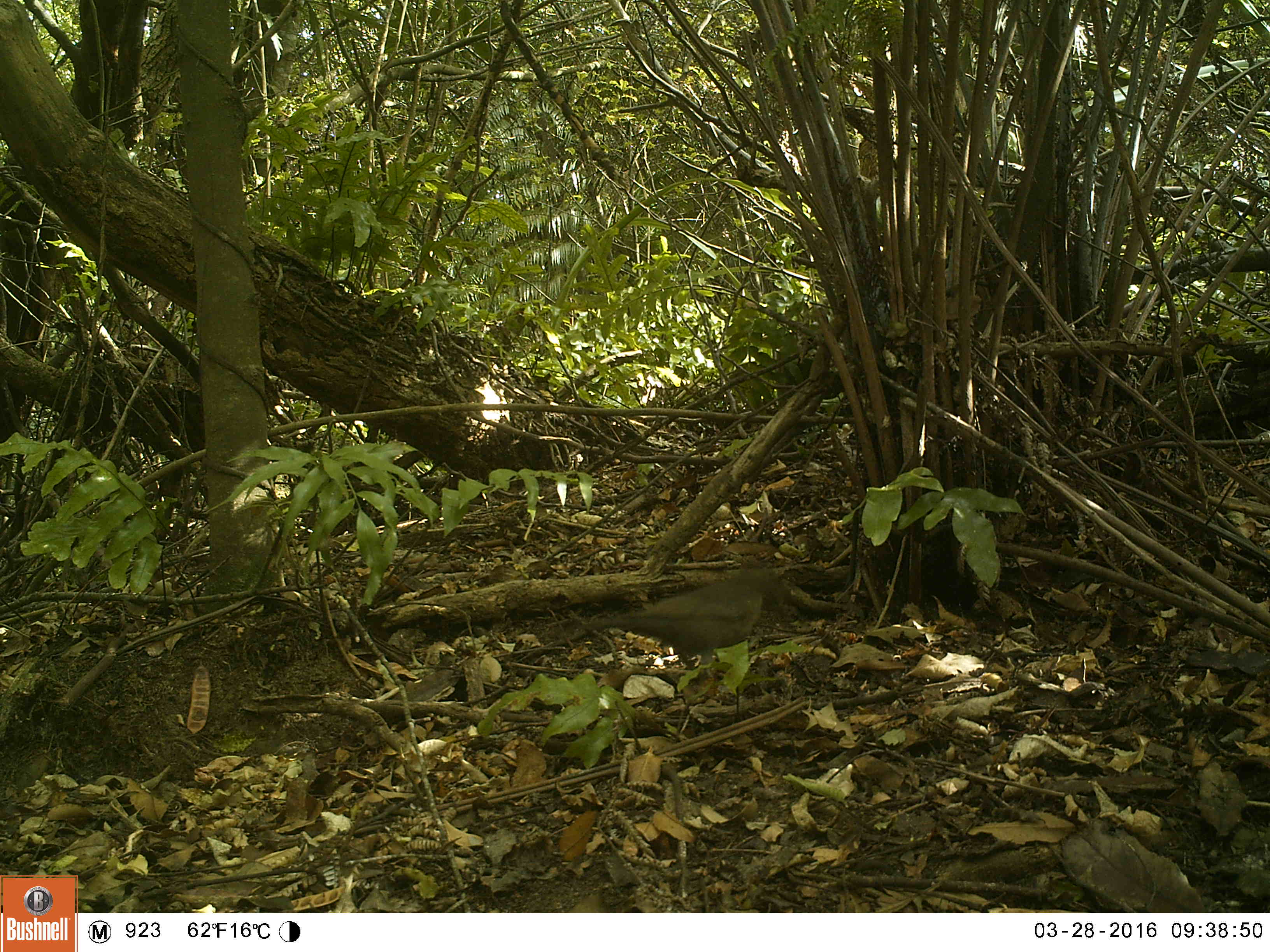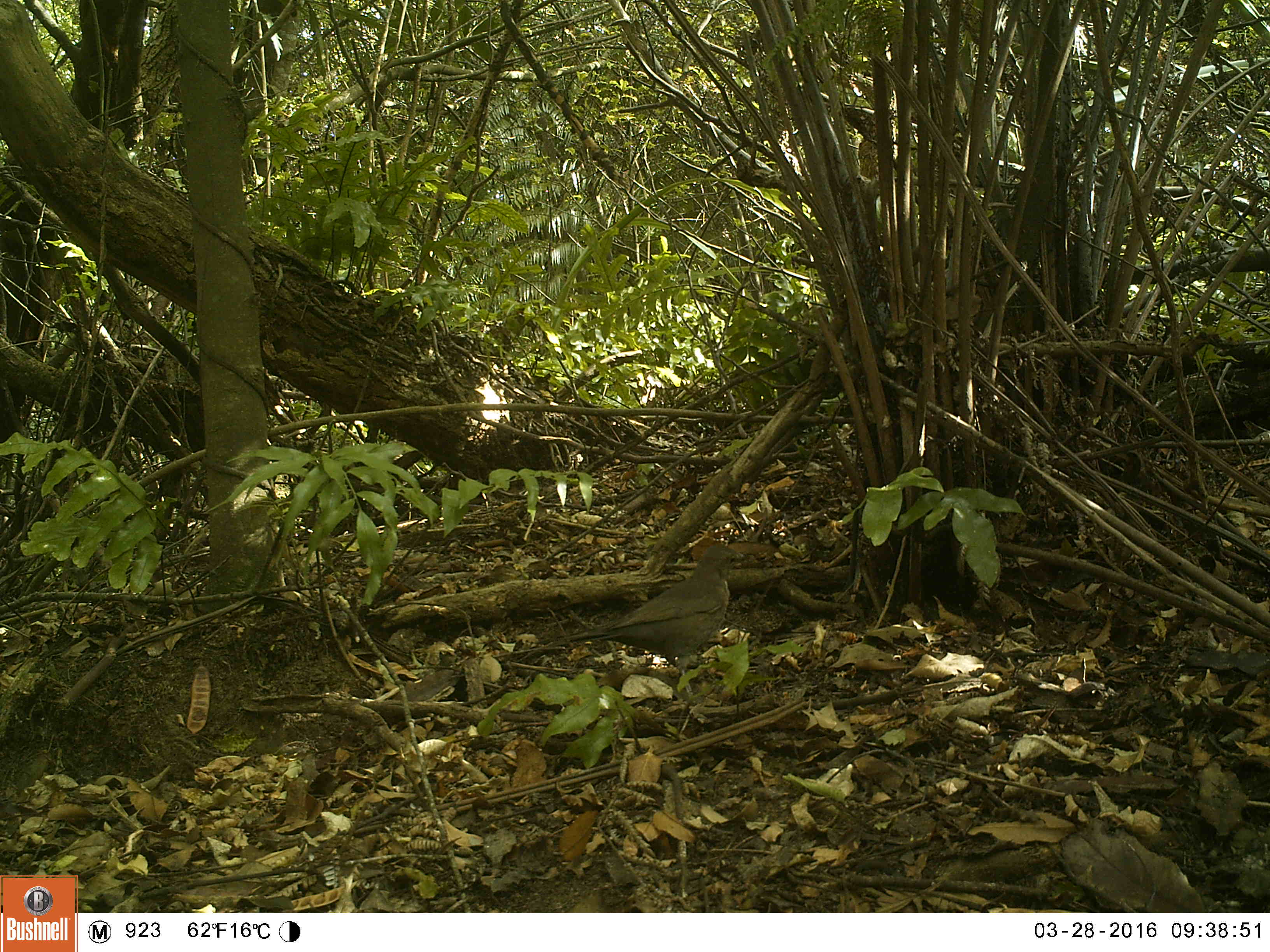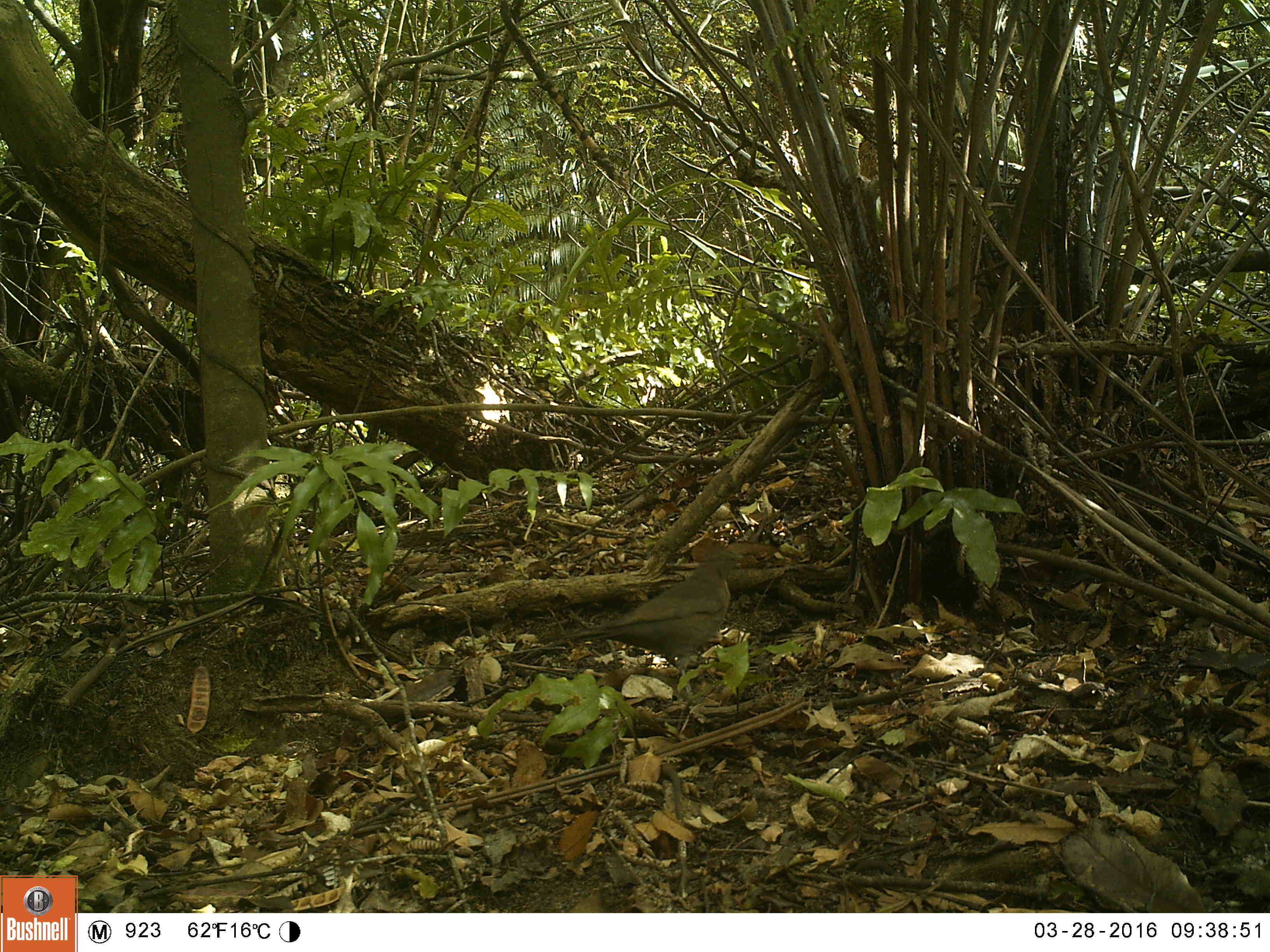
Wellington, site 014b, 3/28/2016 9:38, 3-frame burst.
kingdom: Animalia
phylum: Chordata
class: Aves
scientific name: Aves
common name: bird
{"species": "bird (Aves)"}